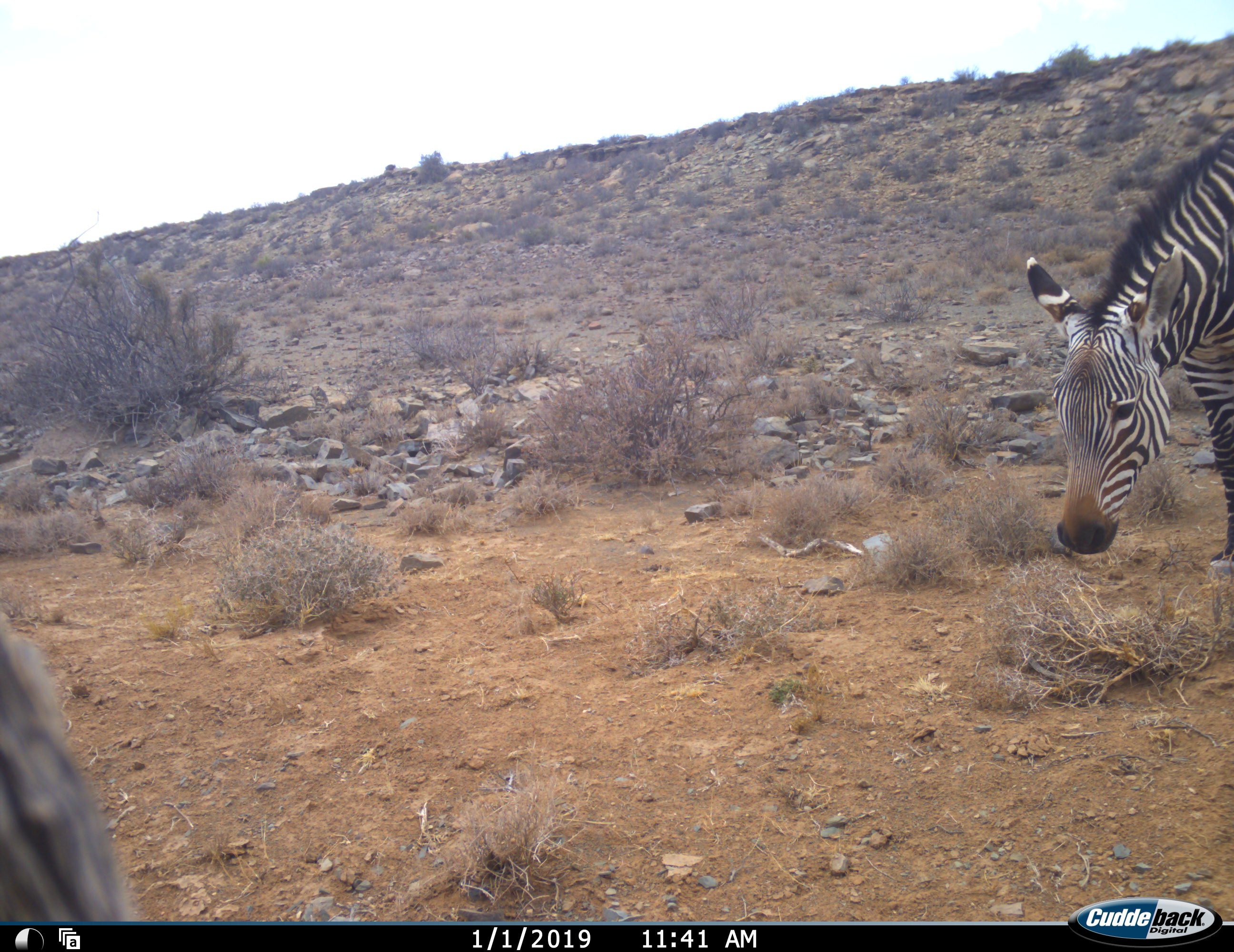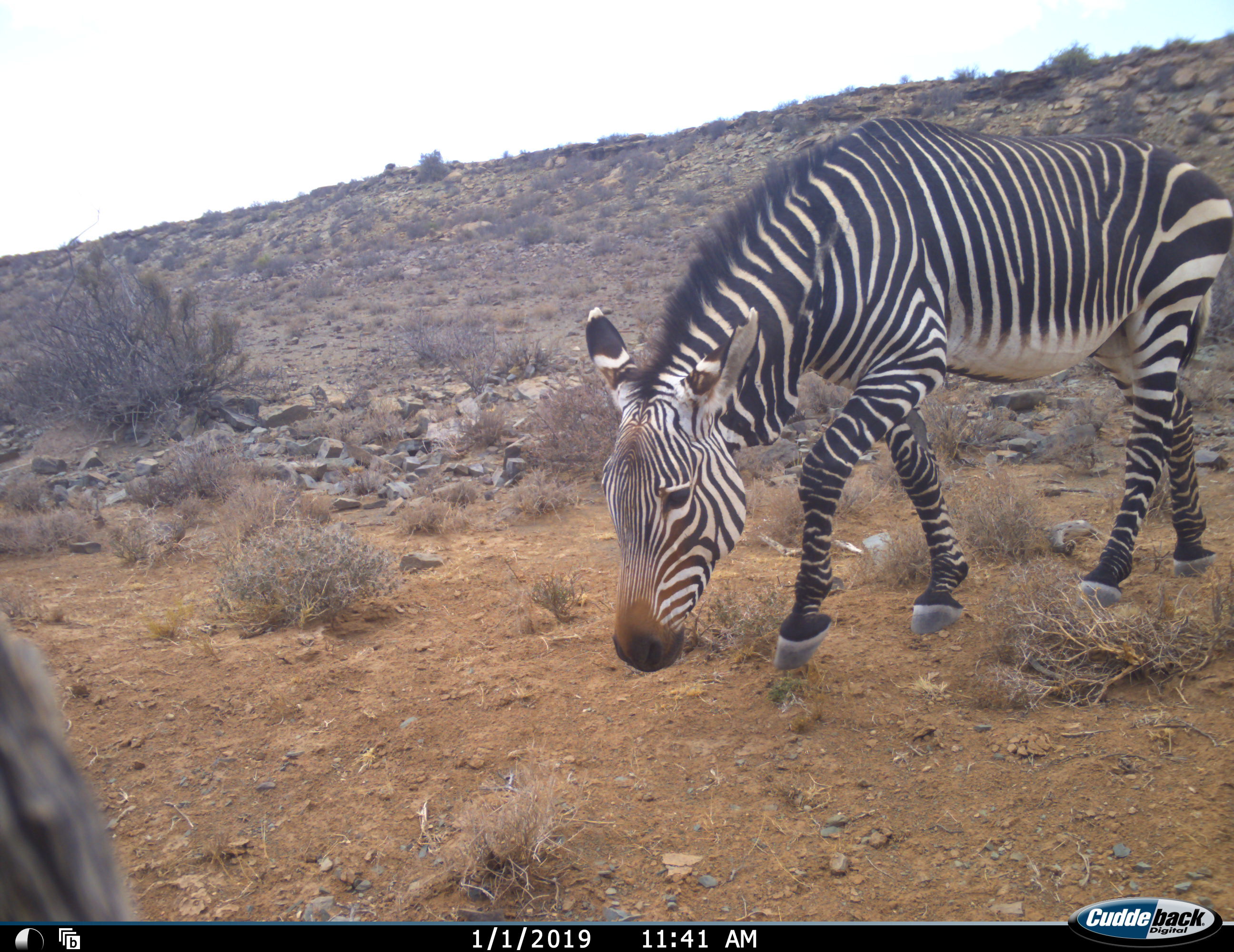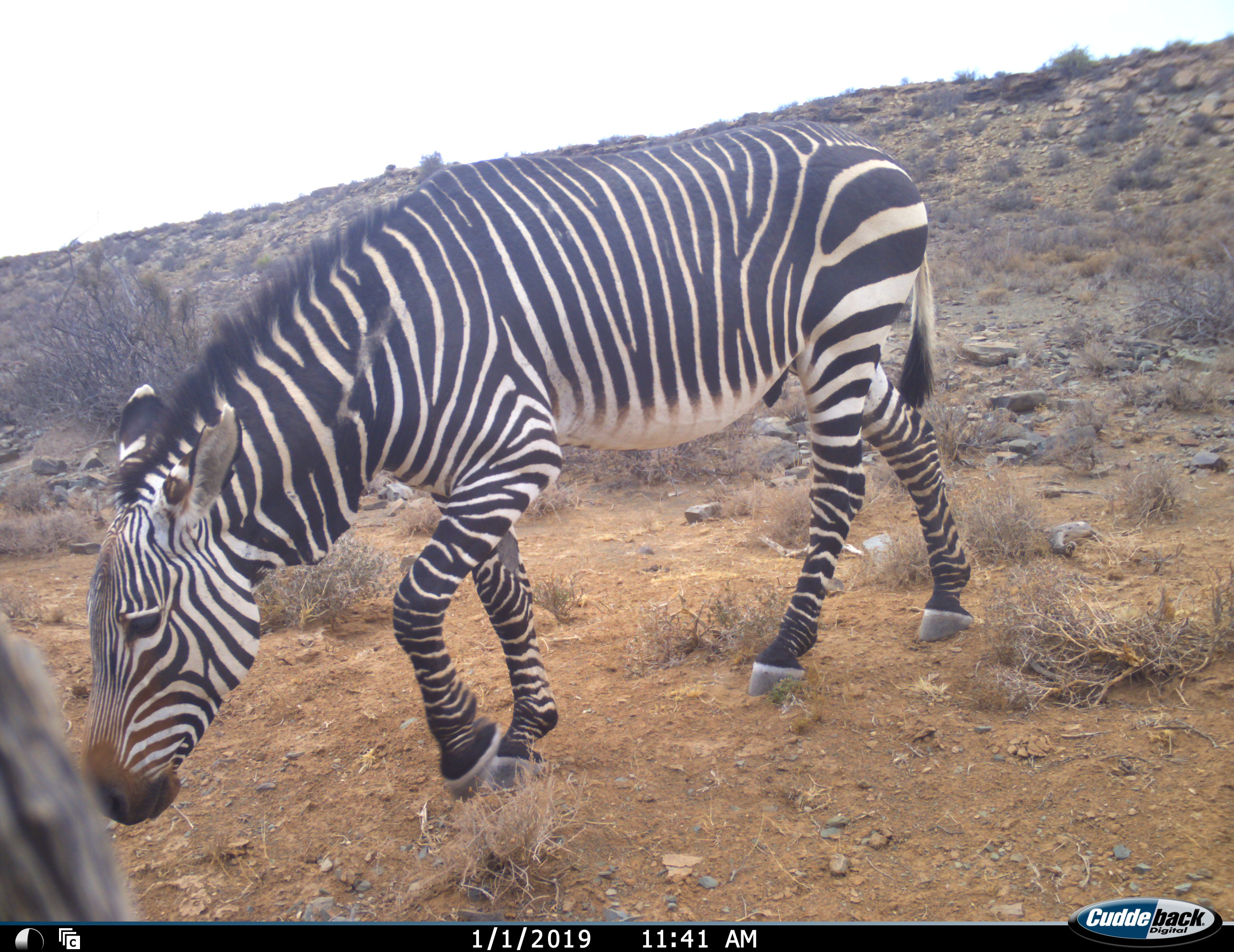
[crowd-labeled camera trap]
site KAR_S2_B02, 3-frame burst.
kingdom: Animalia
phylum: Chordata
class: Mammalia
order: Perissodactyla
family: Equidae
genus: Equus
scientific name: Equus zebra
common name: mountain zebra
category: zebramountain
Zebramountain (mountain zebra) (Equus zebra), count 1. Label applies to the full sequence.